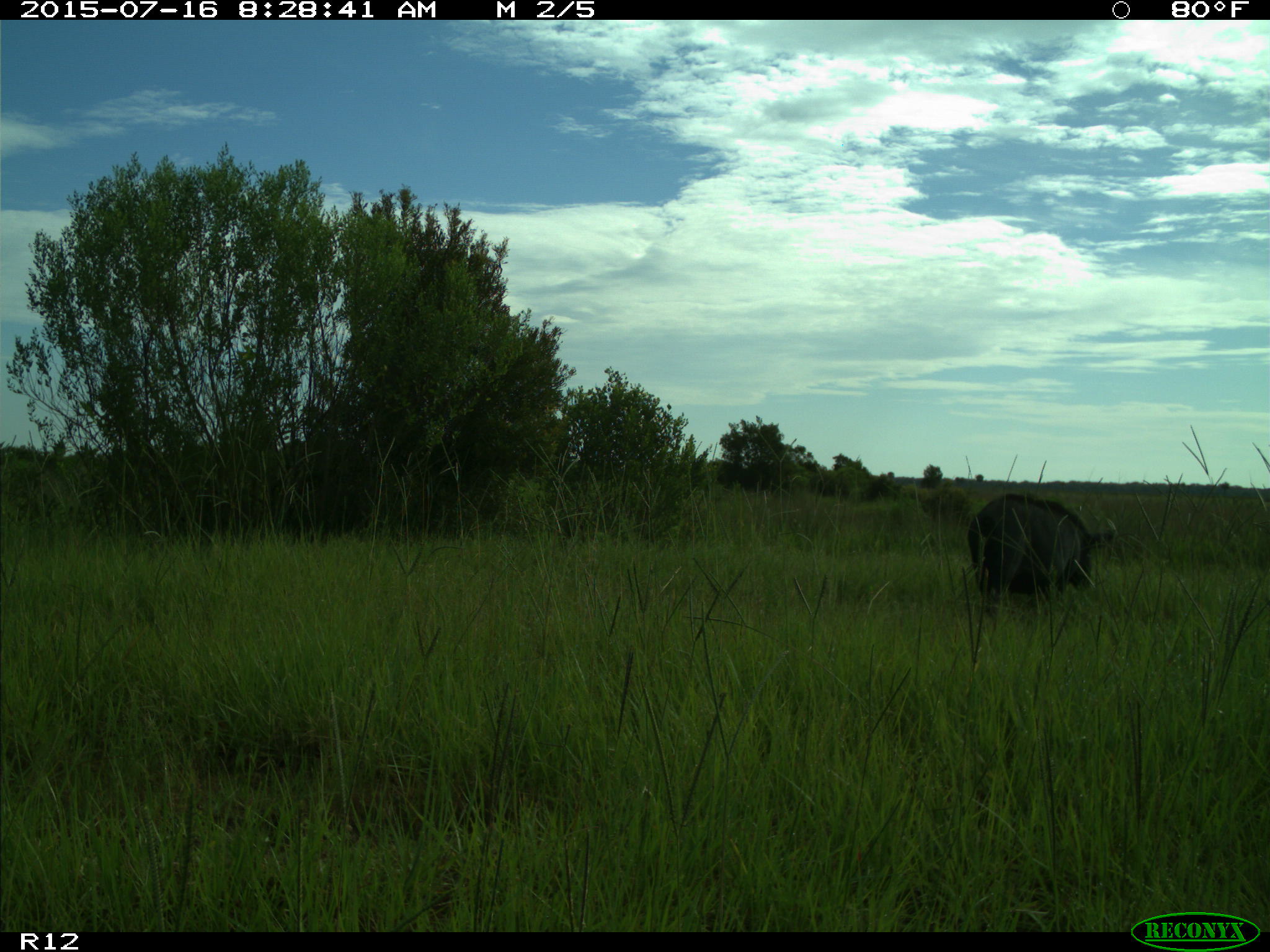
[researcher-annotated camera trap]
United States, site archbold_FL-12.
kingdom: Animalia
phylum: Chordata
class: Mammalia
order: Artiodactyla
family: Suidae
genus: Sus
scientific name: Sus scrofa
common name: wild boar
Sus scrofa (wild boar).